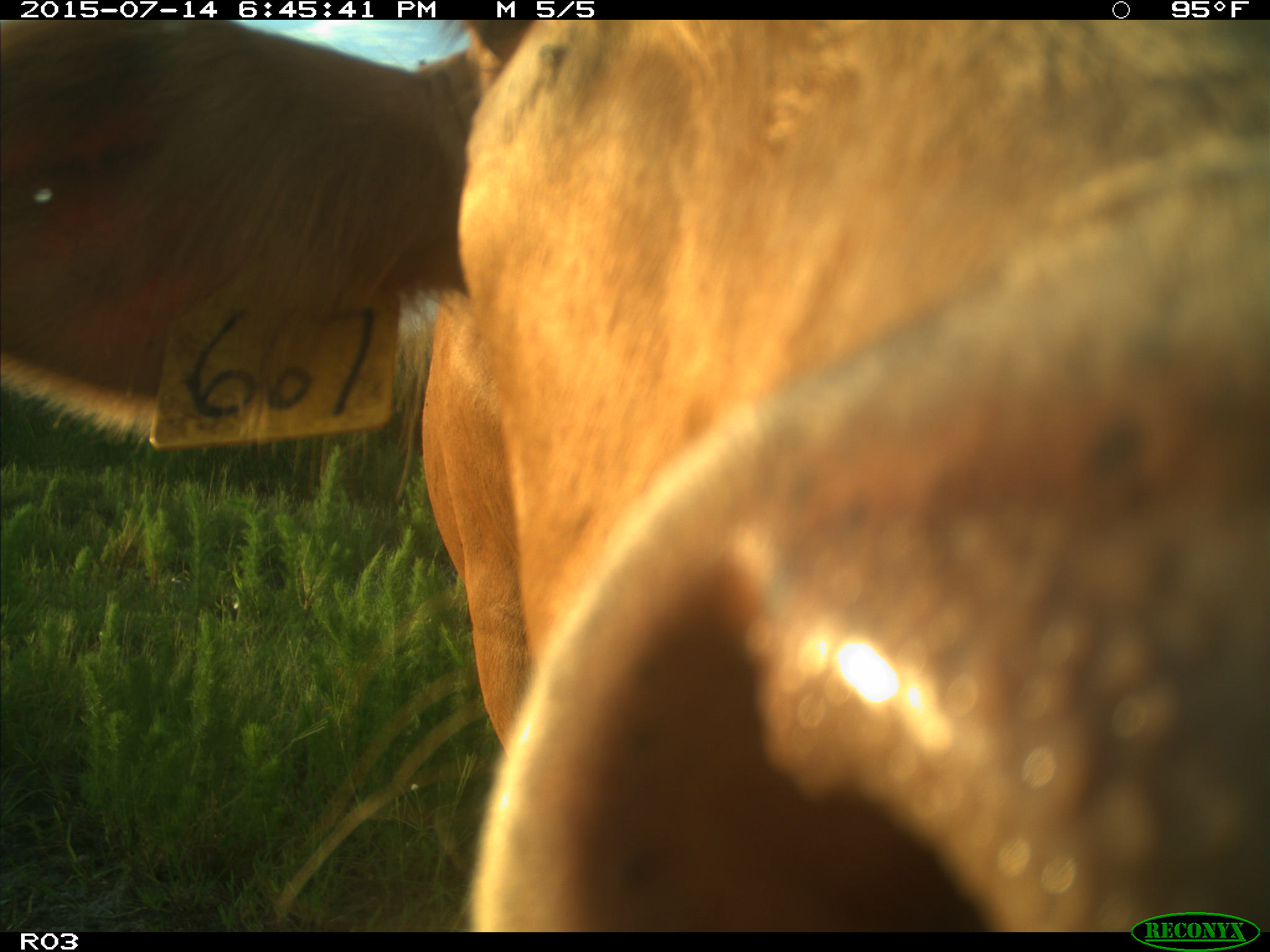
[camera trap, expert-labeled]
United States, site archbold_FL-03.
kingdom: Animalia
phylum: Chordata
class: Mammalia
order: Artiodactyla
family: Bovidae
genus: Bos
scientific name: Bos taurus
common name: domestic cow